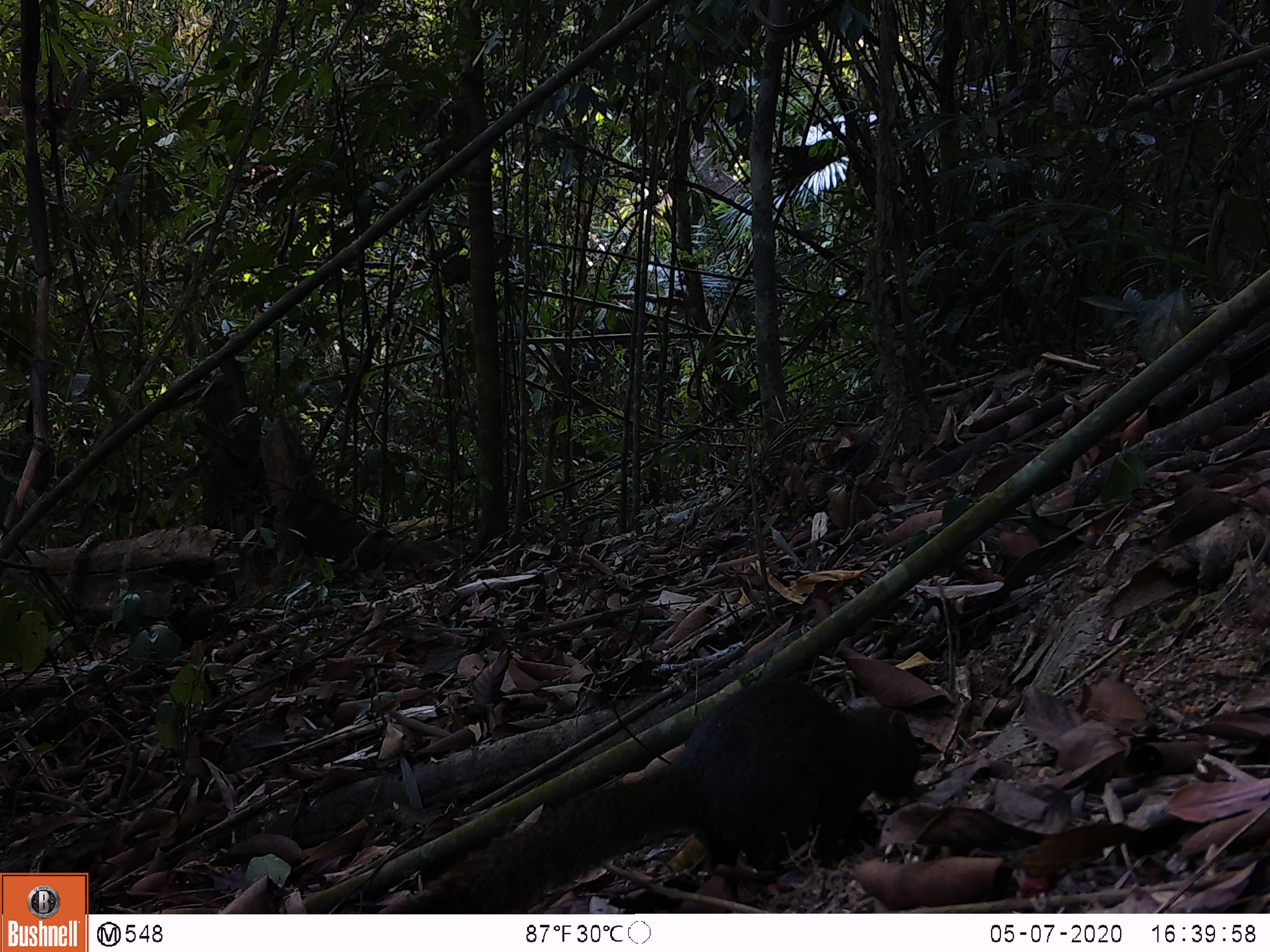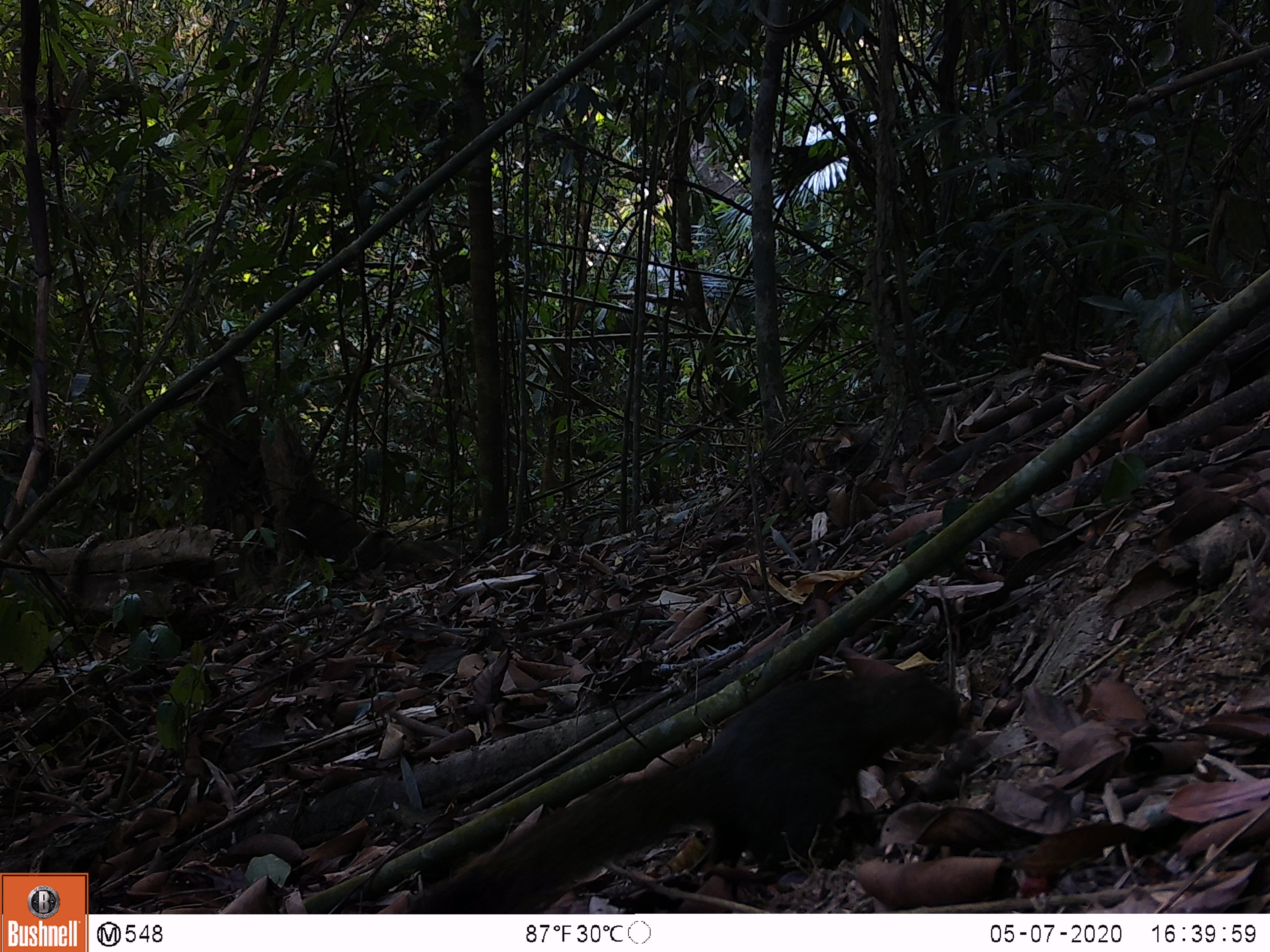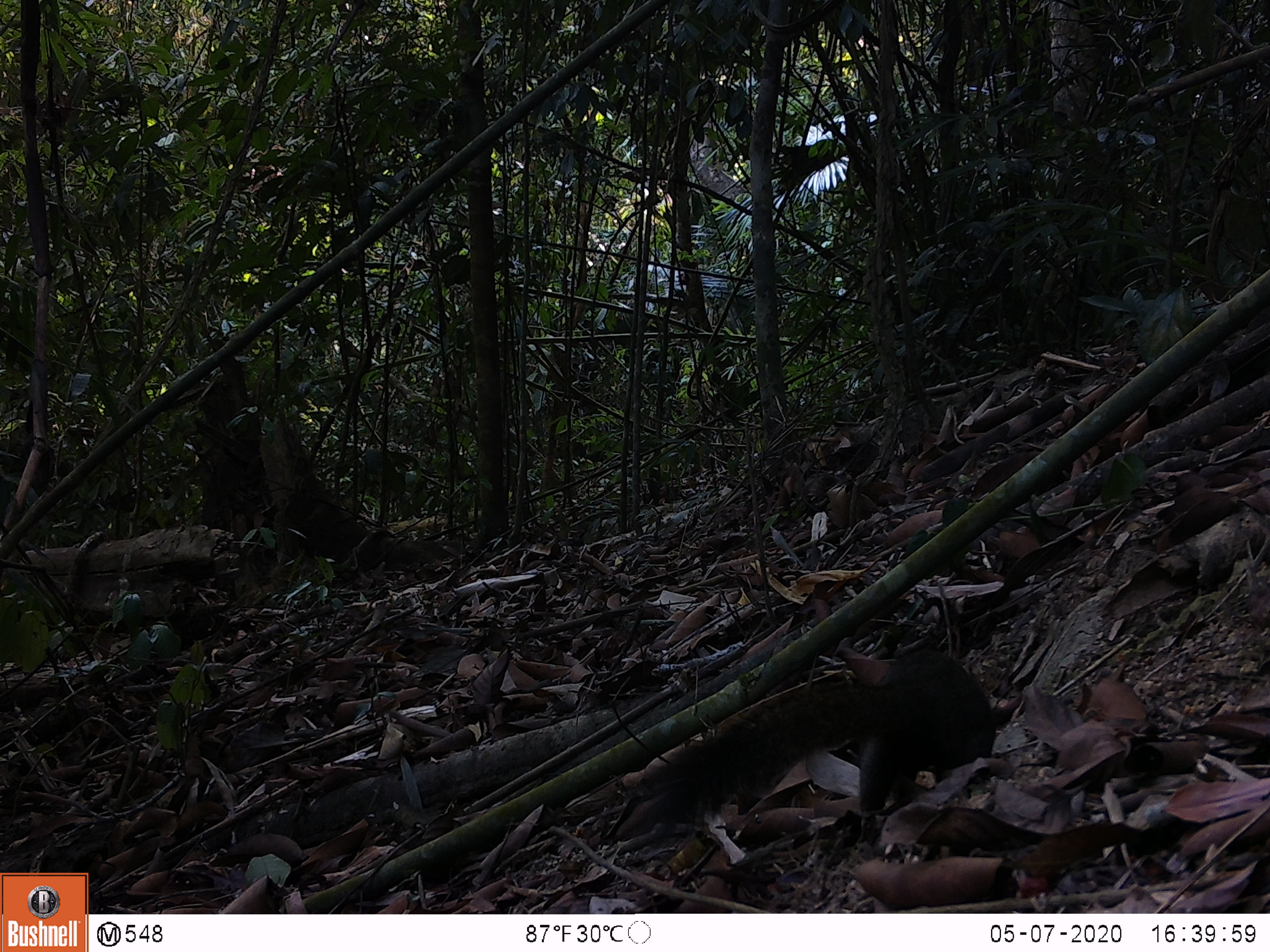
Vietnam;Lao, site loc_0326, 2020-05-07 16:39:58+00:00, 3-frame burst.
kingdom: Animalia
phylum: Chordata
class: Mammalia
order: Rodentia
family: Sciuridae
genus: Callosciurus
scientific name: Callosciurus erythraeus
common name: pallas's squirrel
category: pallass squirrel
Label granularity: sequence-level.